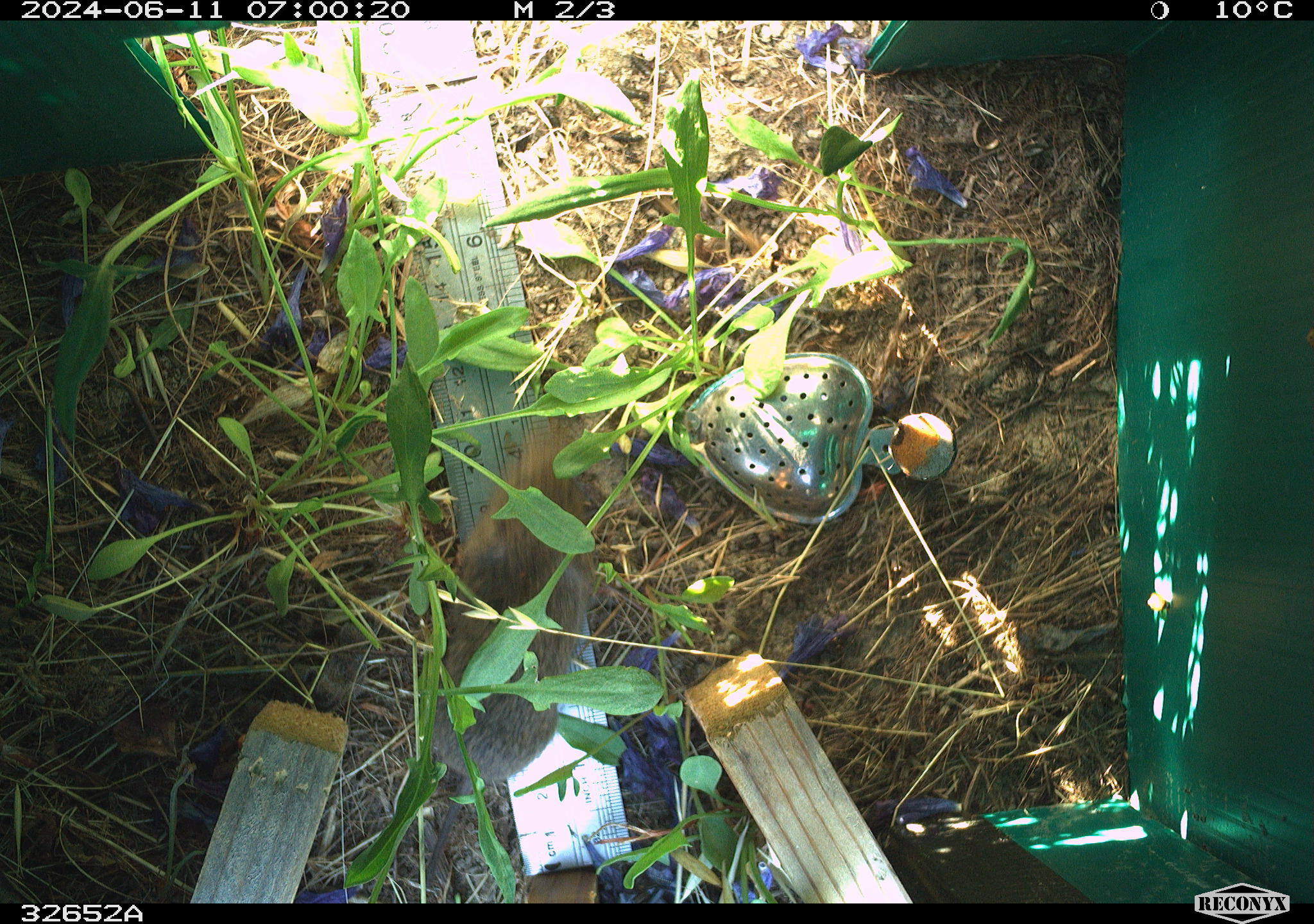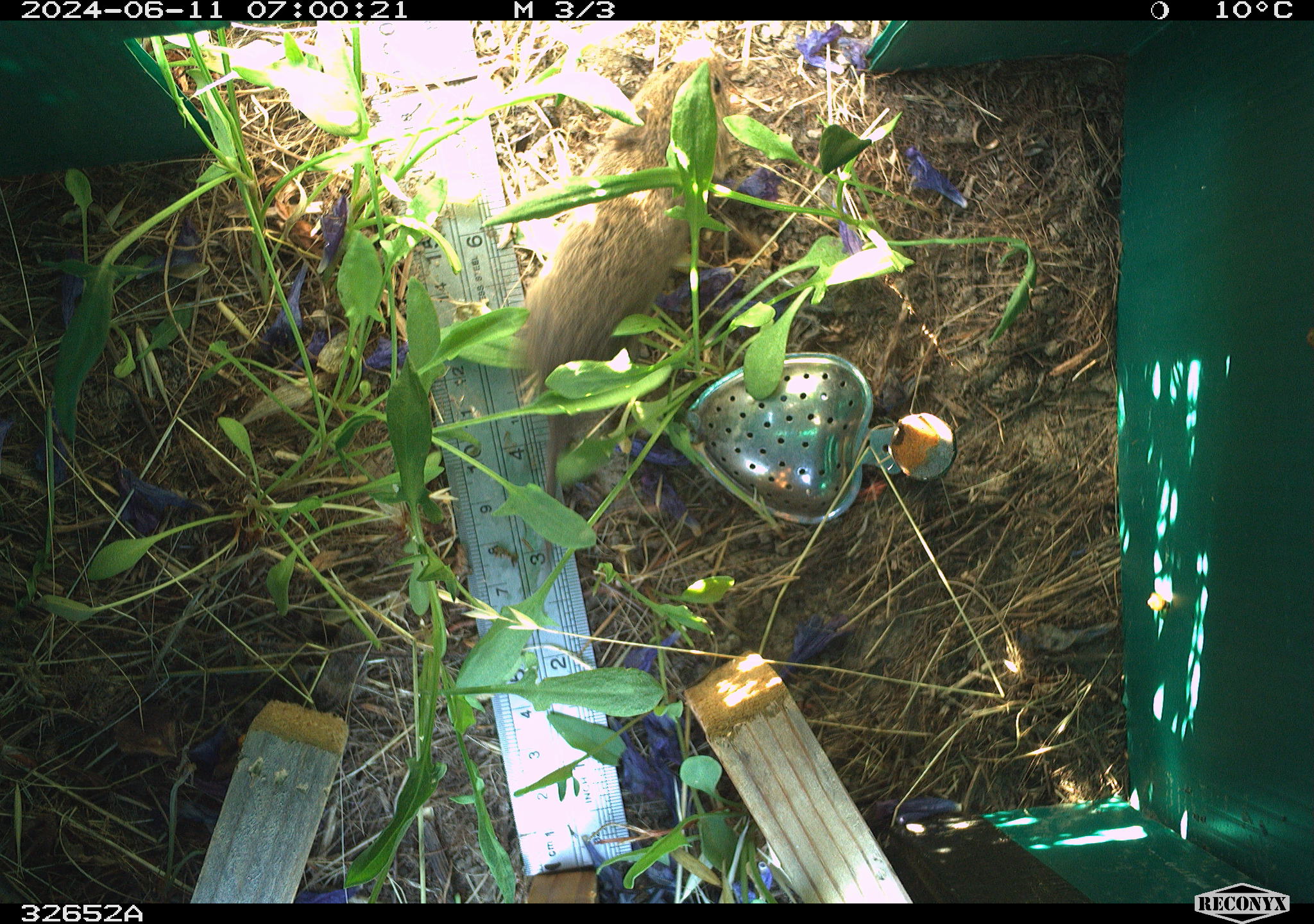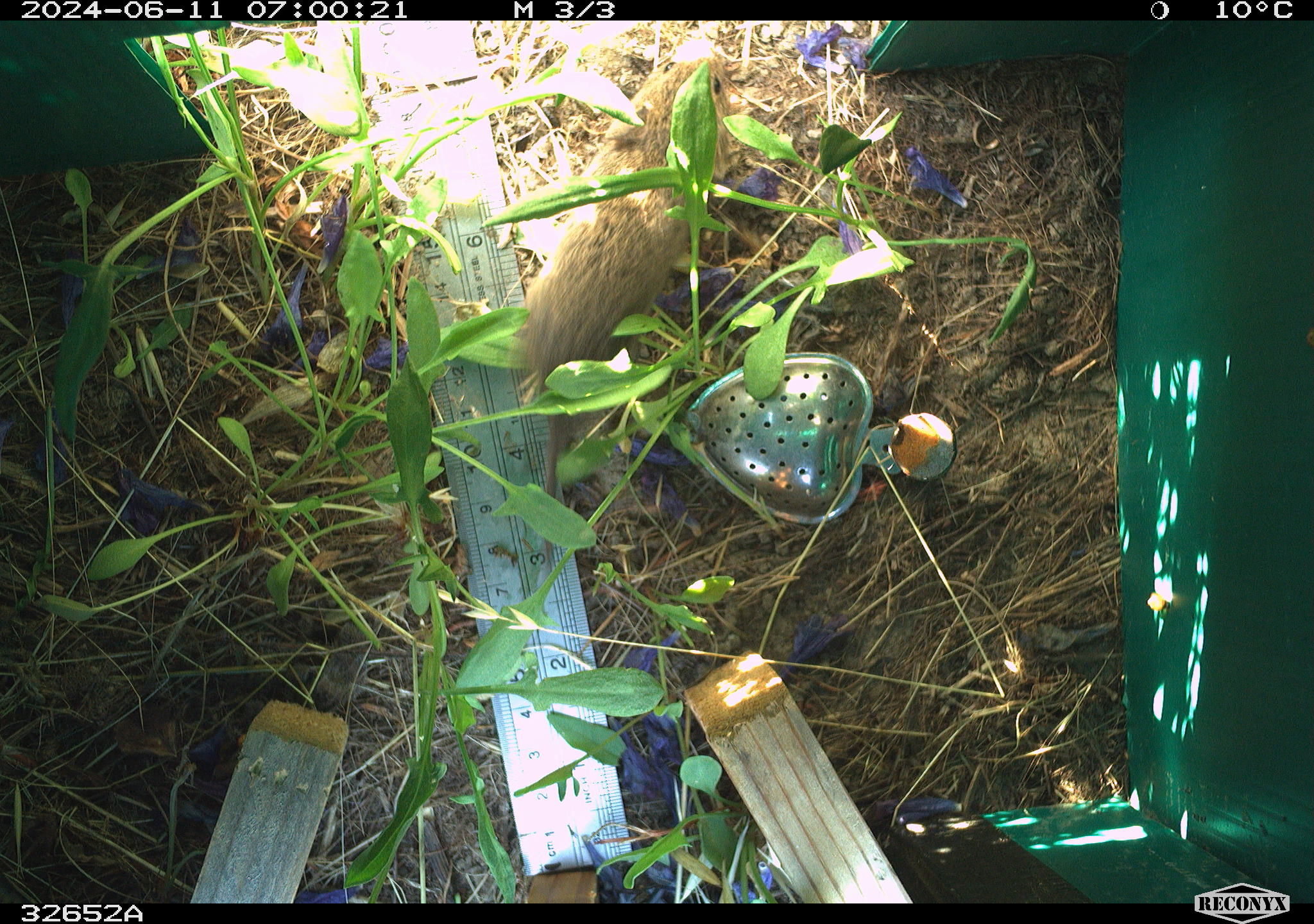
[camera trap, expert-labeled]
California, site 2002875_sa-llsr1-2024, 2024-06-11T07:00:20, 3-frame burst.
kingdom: Animalia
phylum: Chordata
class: Mammalia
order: Rodentia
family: Cricetidae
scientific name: Arvicolinae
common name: voles, lemmings, and muskrats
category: arvicolinae subfamily